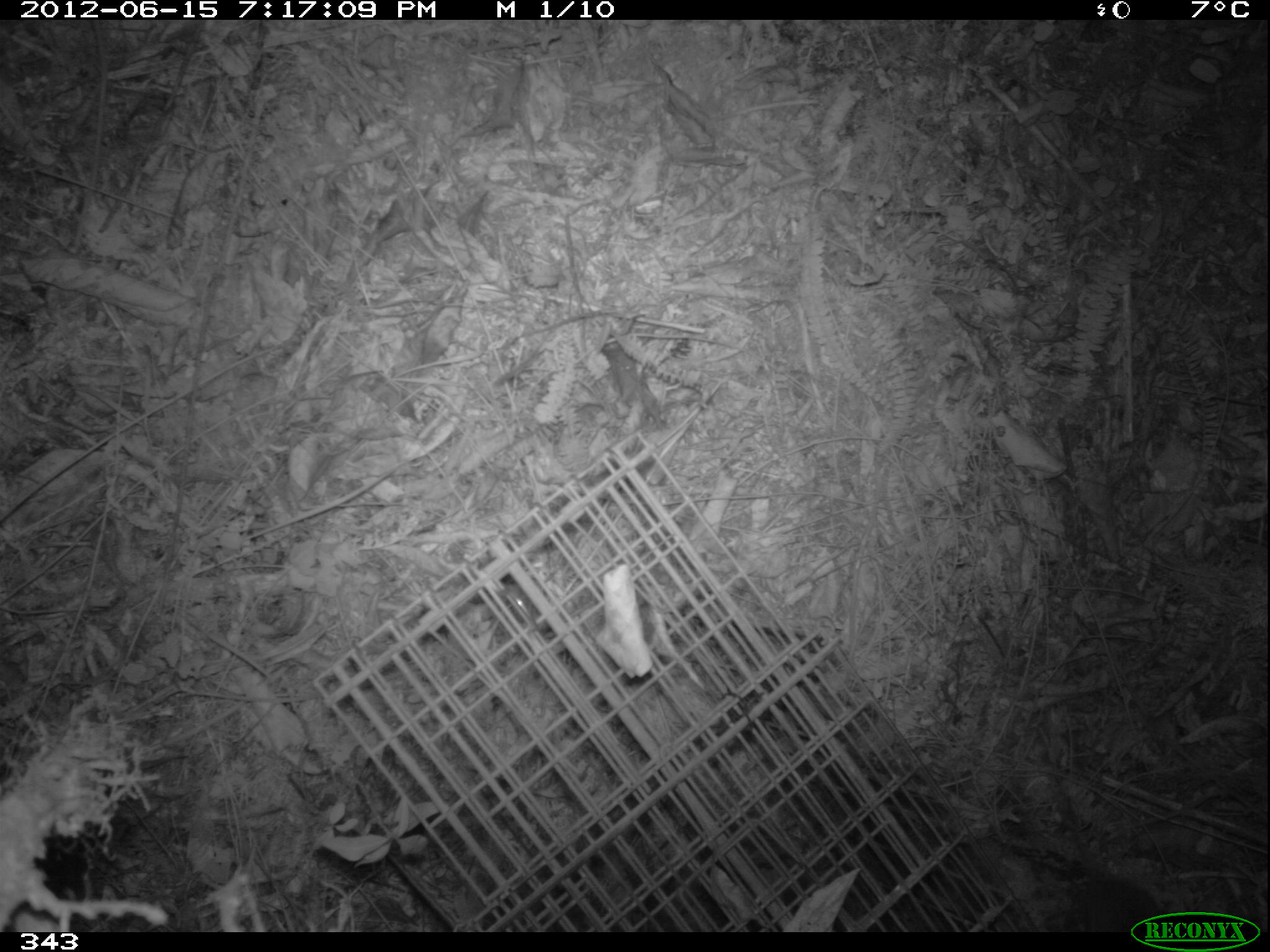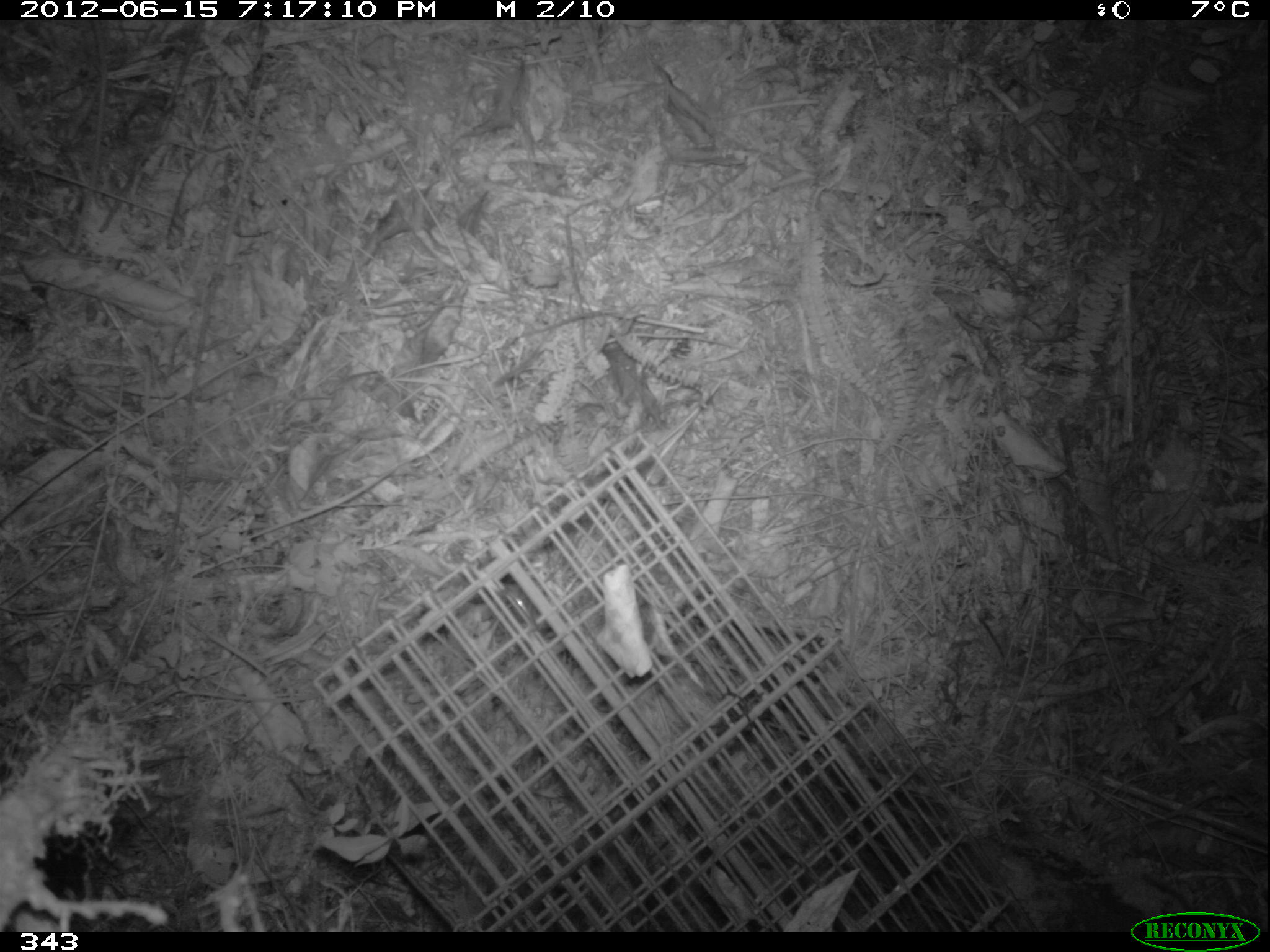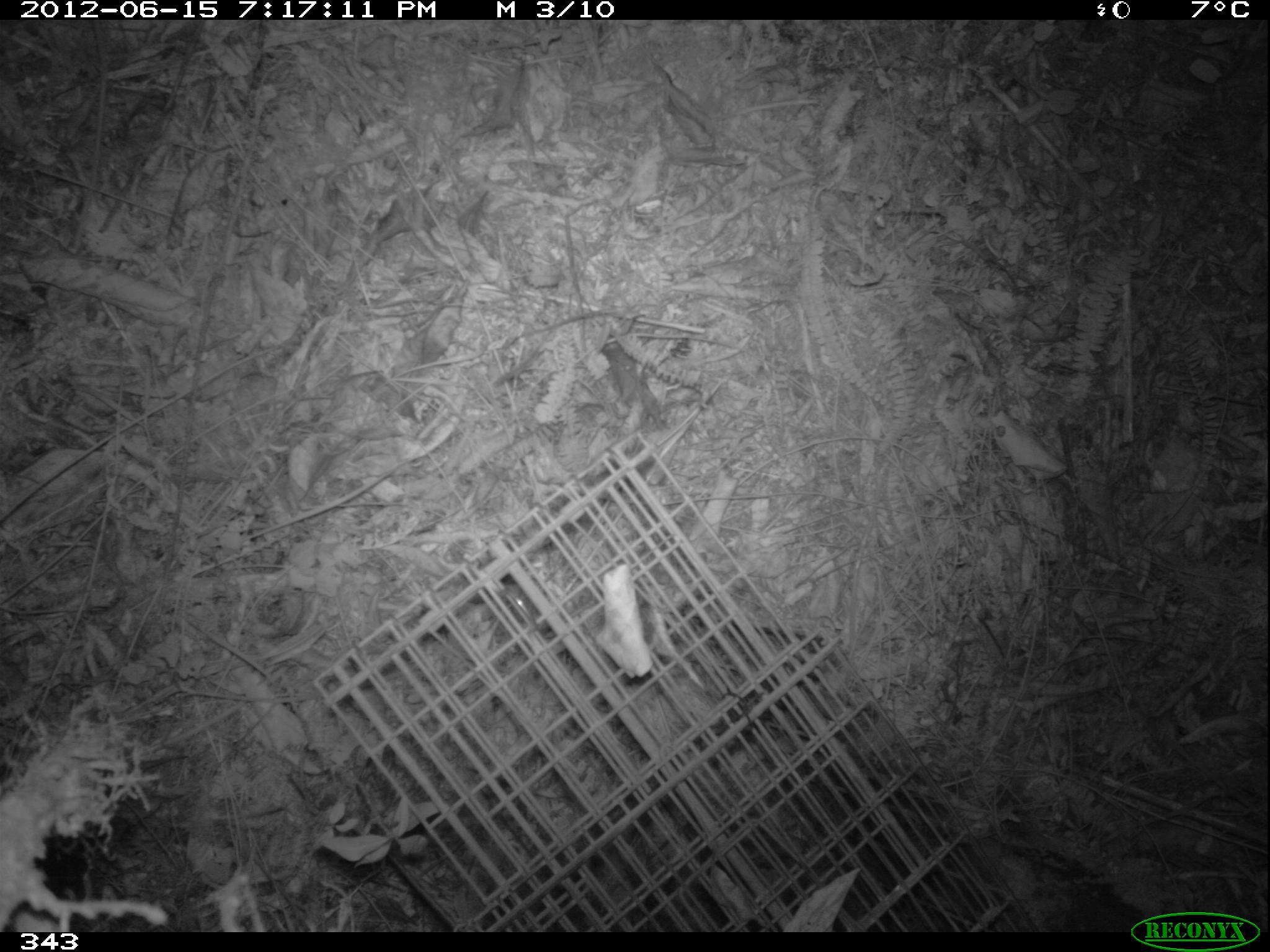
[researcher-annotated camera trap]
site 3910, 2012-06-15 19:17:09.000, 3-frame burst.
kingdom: Animalia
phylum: Chordata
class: Mammalia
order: Rodentia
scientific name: Rodentia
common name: rodents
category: unknown rodent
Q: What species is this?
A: Unknown rodent (rodents) (Rodentia).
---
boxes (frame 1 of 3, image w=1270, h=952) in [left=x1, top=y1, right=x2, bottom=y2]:
unknown rodent: [left=993, top=836, right=1163, bottom=932]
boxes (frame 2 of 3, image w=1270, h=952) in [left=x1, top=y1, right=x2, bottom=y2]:
unknown rodent: [left=994, top=837, right=1148, bottom=932]